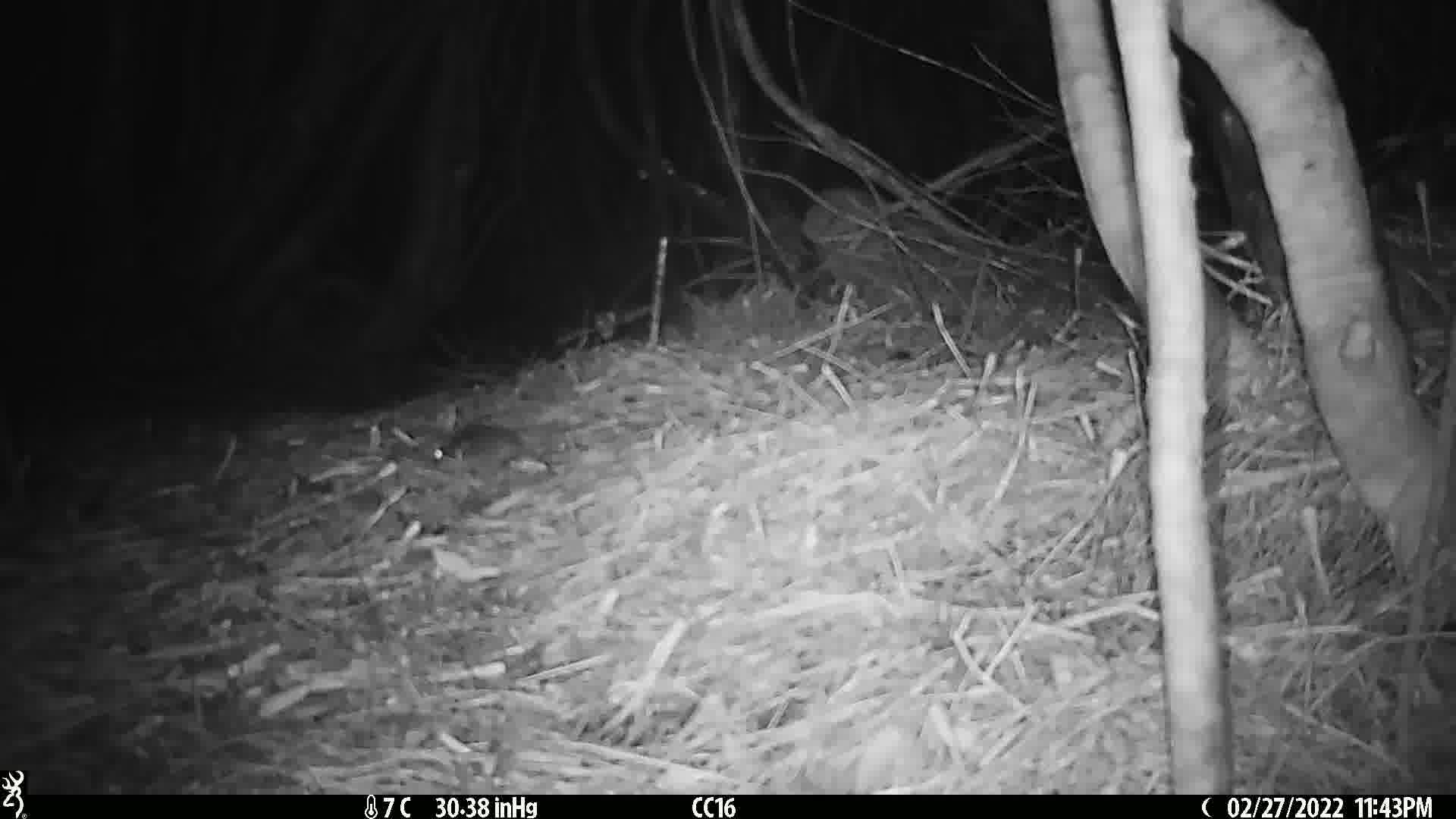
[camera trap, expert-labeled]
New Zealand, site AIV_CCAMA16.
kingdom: Animalia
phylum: Chordata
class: Mammalia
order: Rodentia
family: Muridae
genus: Mus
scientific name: Mus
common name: mouse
Mouse (Mus).